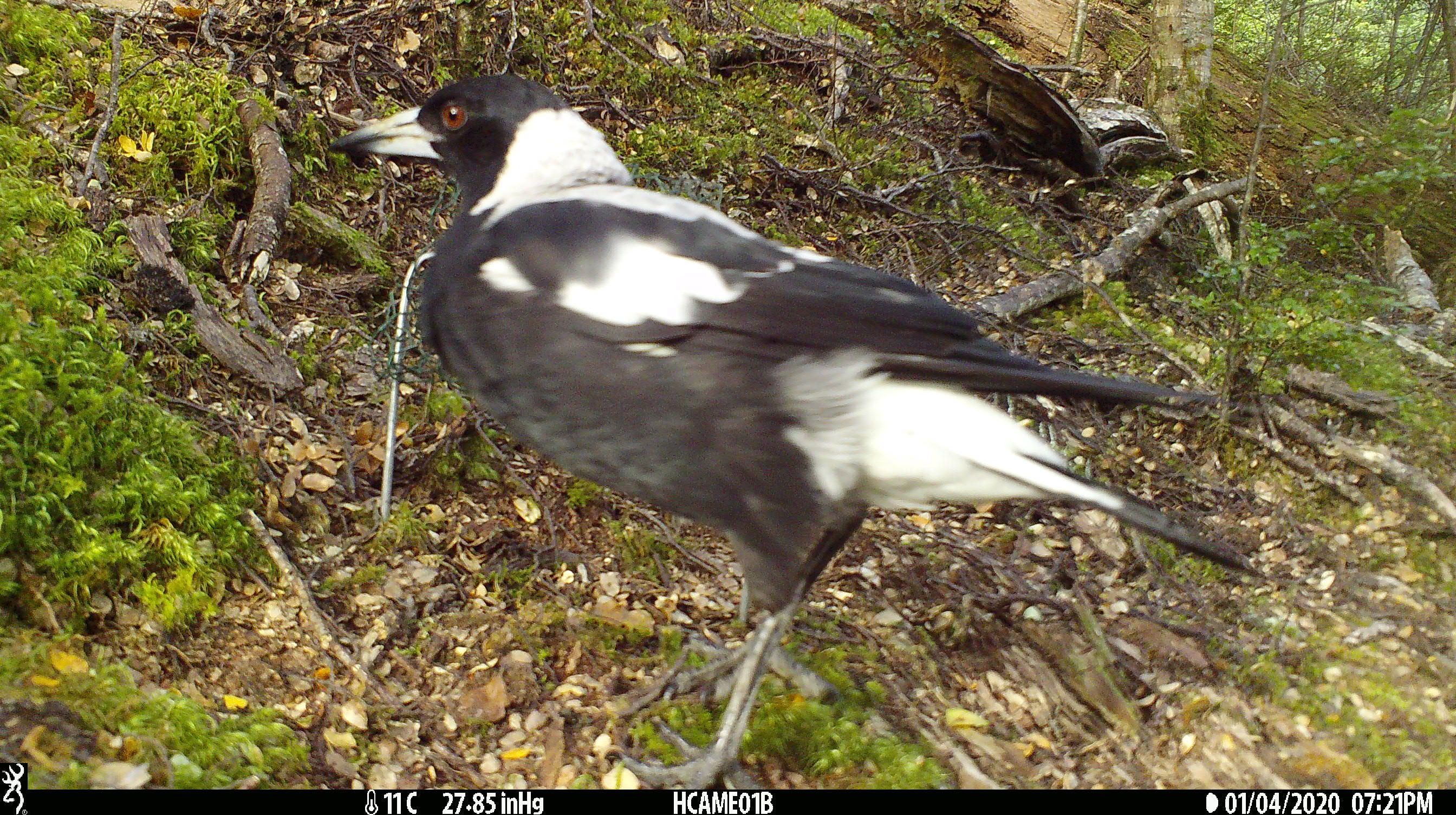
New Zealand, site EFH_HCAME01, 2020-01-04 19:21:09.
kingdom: Animalia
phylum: Chordata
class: Aves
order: Passeriformes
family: Artamidae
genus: Gymnorhina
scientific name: Gymnorhina tibicen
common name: australian magpie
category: magpie